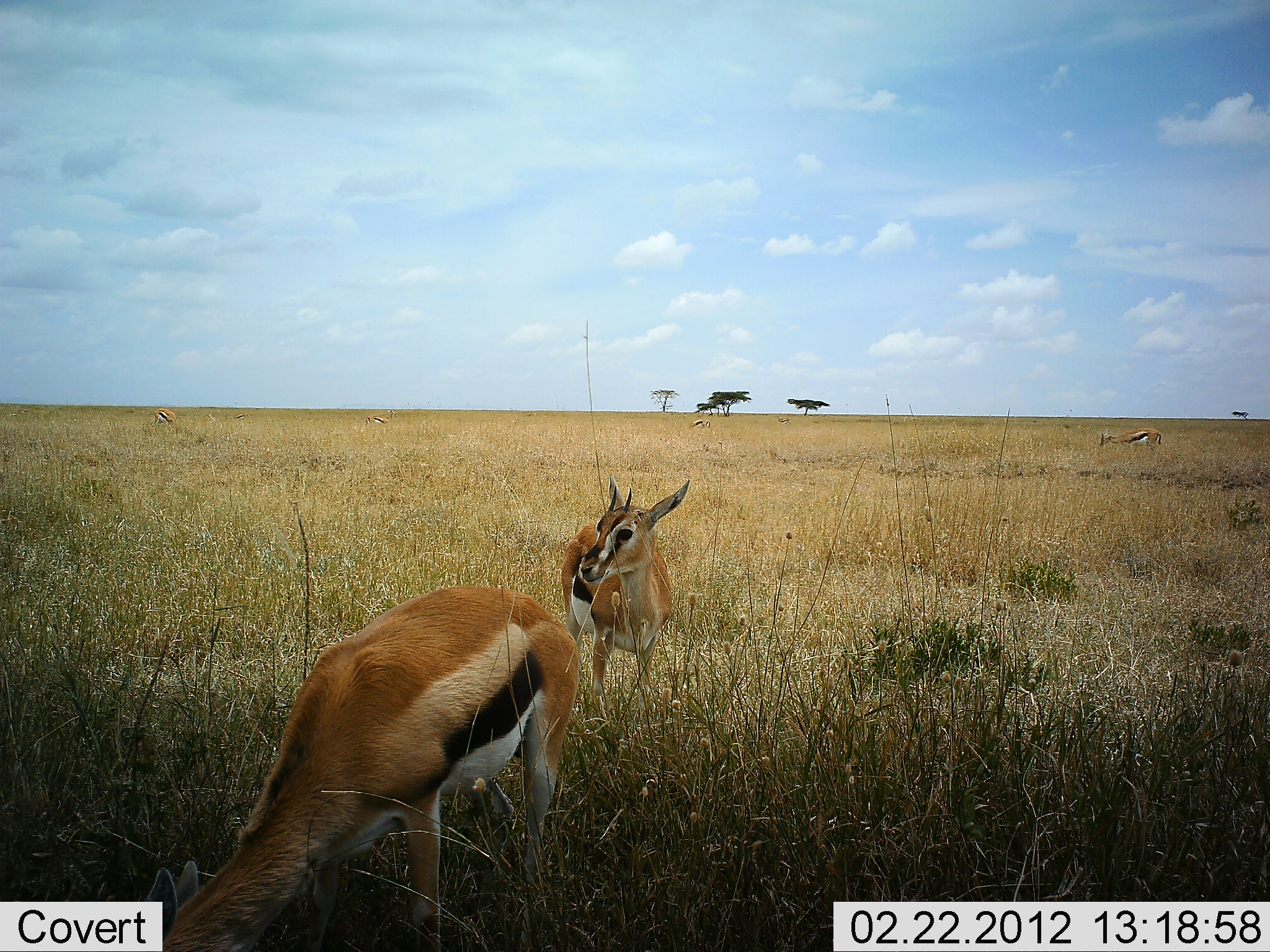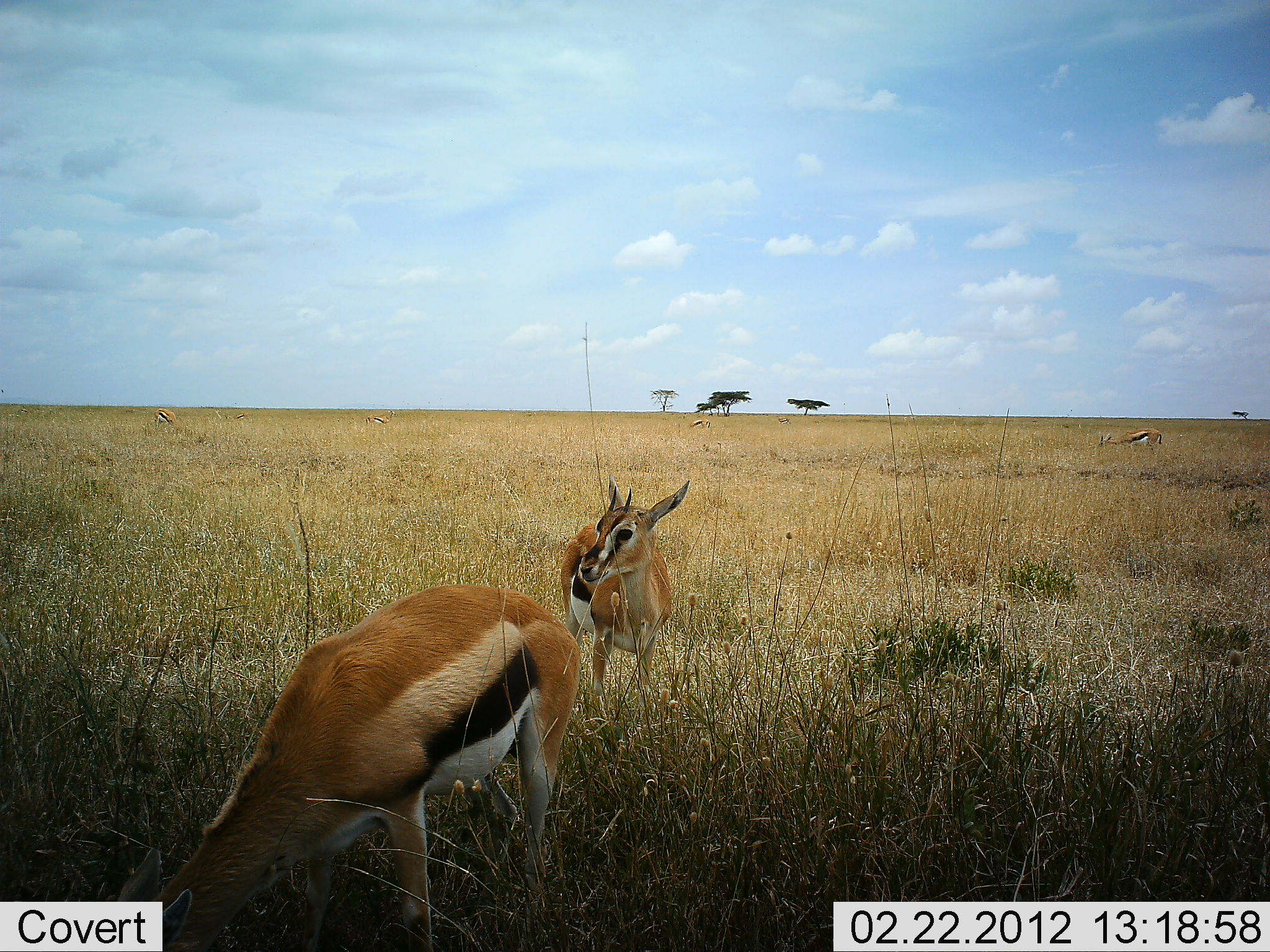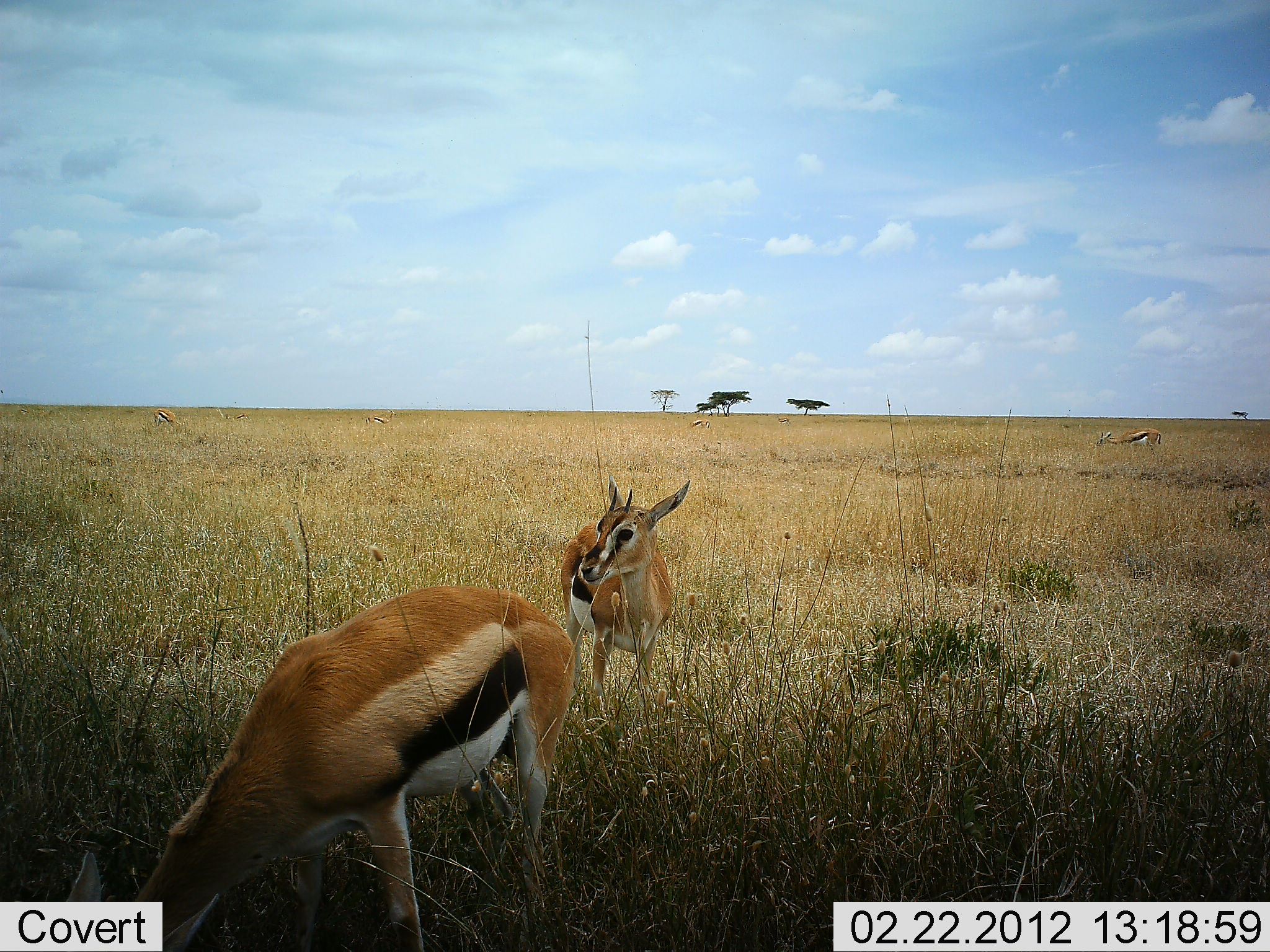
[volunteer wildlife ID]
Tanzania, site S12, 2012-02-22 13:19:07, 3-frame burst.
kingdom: Animalia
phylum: Chordata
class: Mammalia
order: Artiodactyla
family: Bovidae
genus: Eudorcas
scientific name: Eudorcas thomsonii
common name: thomson's gazelle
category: gazellethomsons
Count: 2.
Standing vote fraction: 76%.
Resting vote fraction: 0%.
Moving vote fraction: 0%.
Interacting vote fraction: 0%.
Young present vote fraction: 6%.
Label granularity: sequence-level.